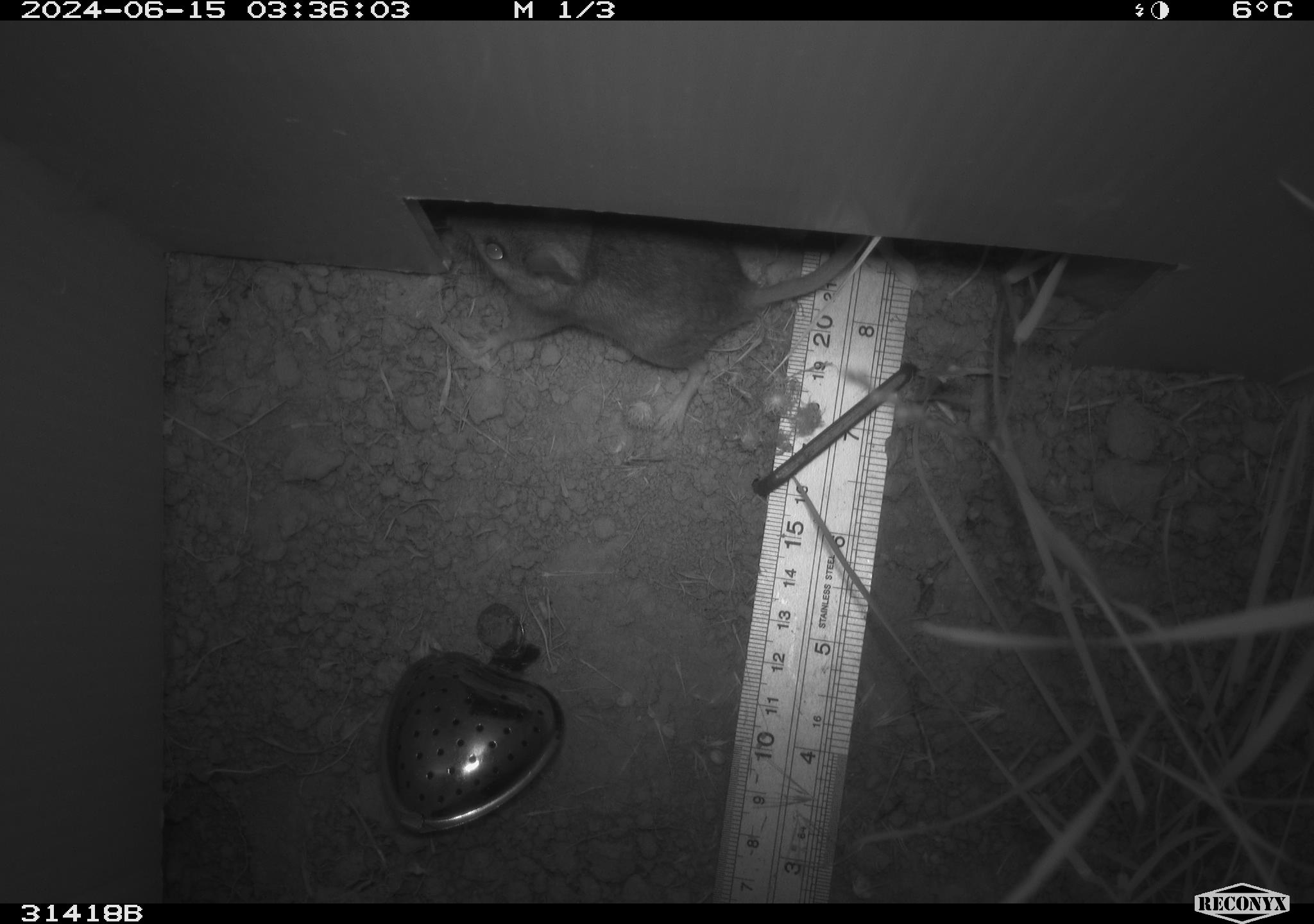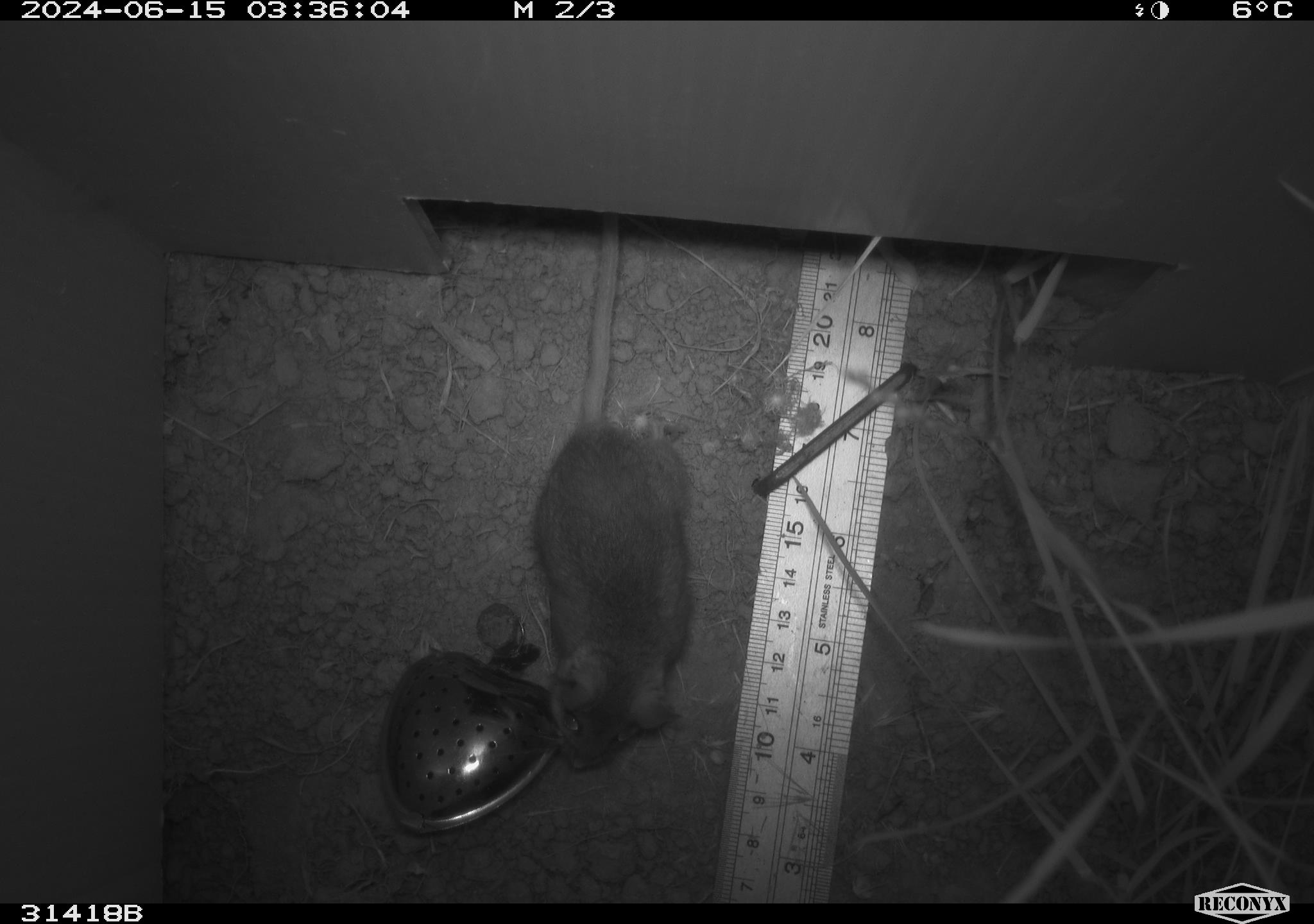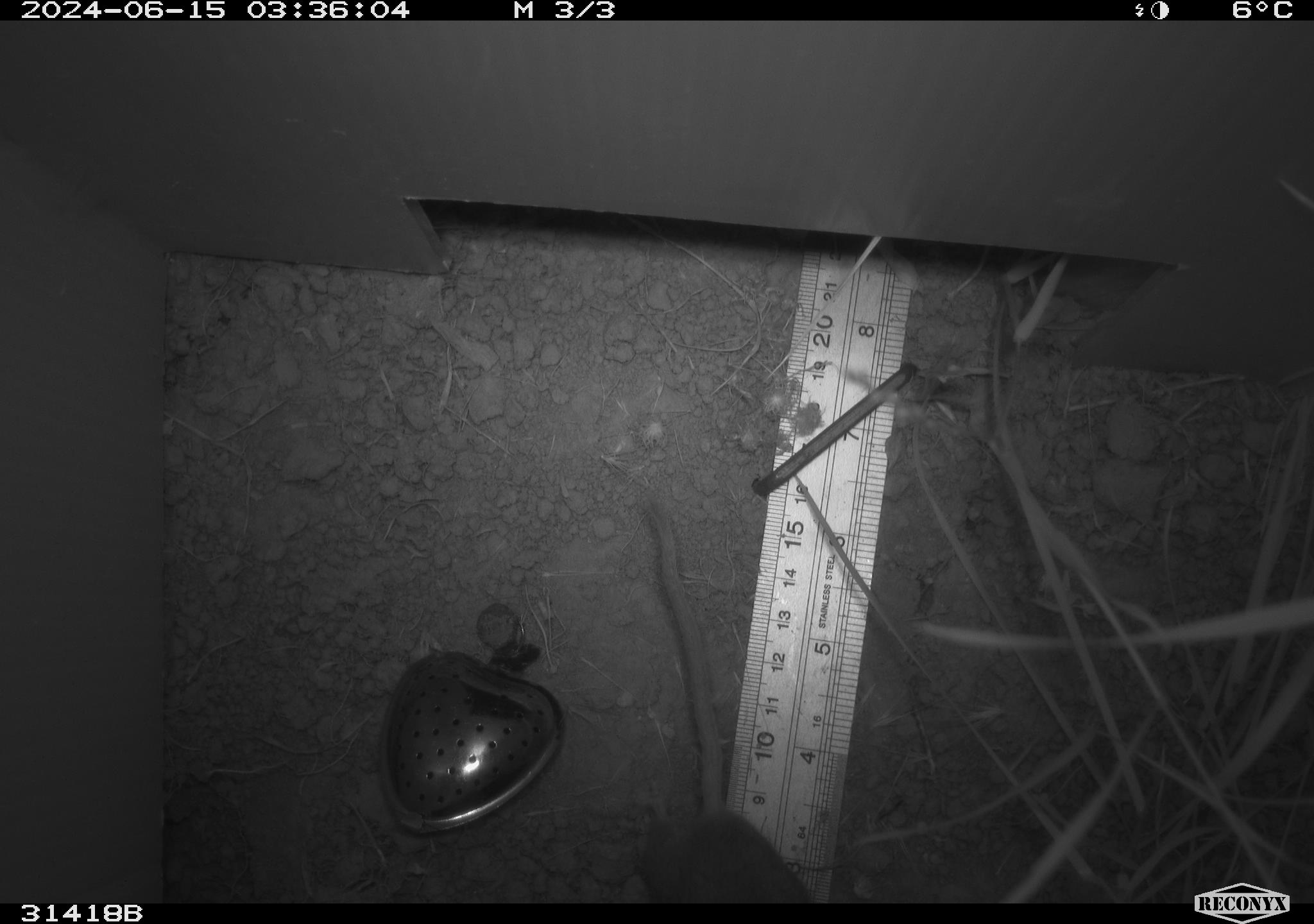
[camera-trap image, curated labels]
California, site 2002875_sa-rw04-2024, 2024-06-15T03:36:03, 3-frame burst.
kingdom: Animalia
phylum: Chordata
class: Mammalia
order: Rodentia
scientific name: Rodentia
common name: rodent